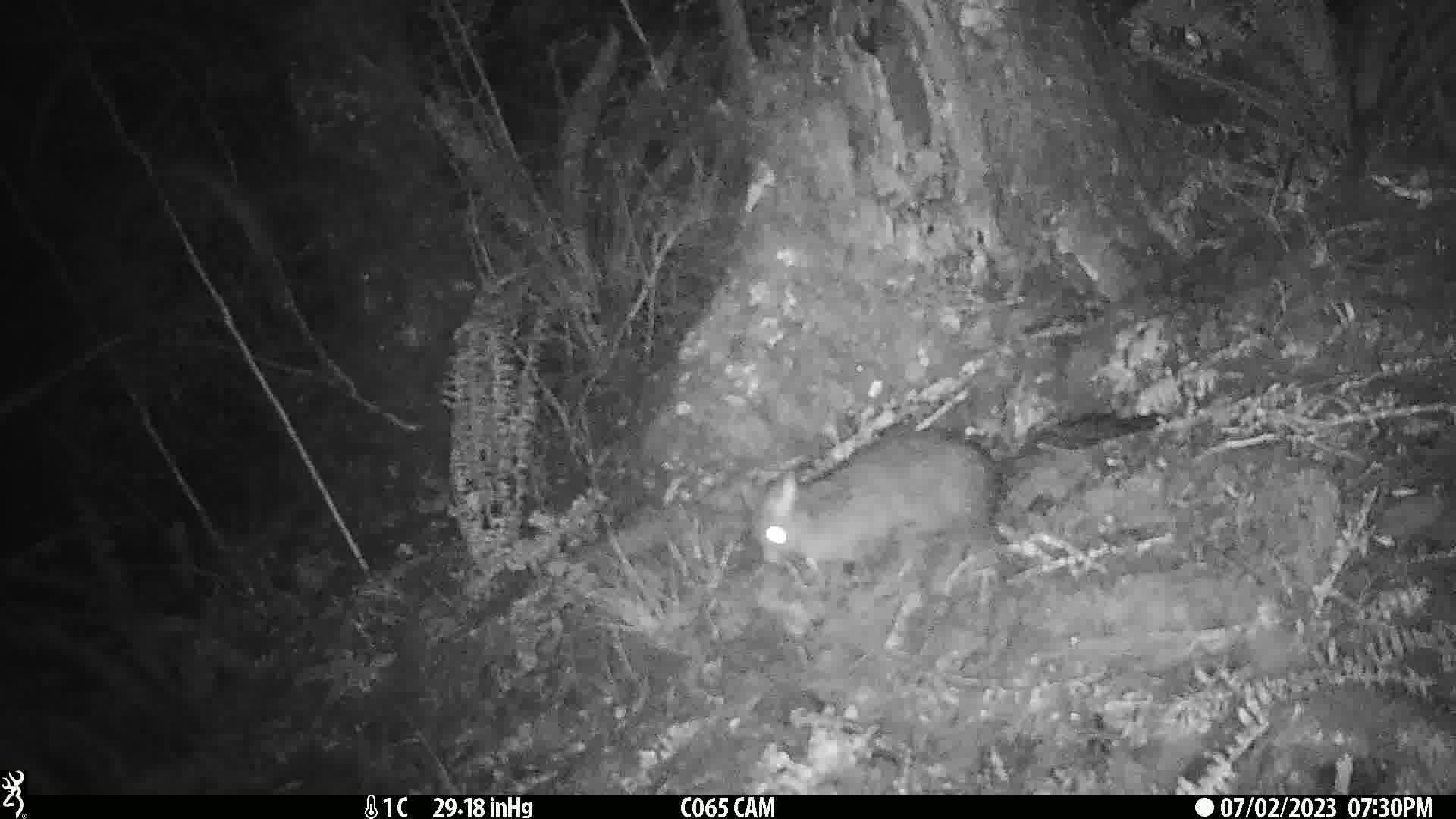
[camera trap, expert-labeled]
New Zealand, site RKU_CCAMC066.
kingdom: Animalia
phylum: Chordata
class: Mammalia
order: Diprotodontia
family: Phalangeridae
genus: Trichosurus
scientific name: Trichosurus vulpecula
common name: common brushtail possum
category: possum